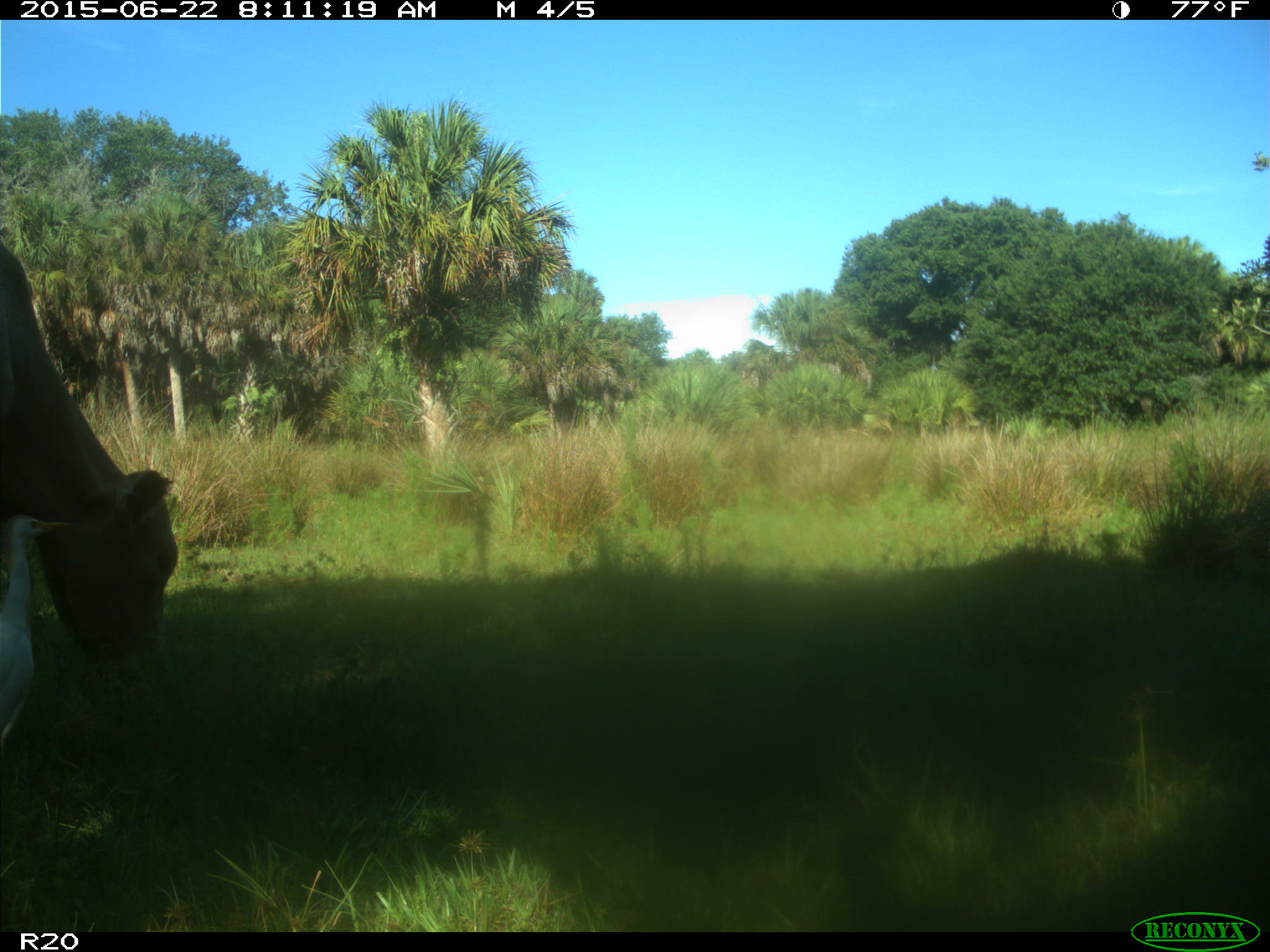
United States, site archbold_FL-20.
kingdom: Animalia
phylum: Chordata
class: Mammalia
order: Artiodactyla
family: Bovidae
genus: Bos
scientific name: Bos taurus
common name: domestic cow